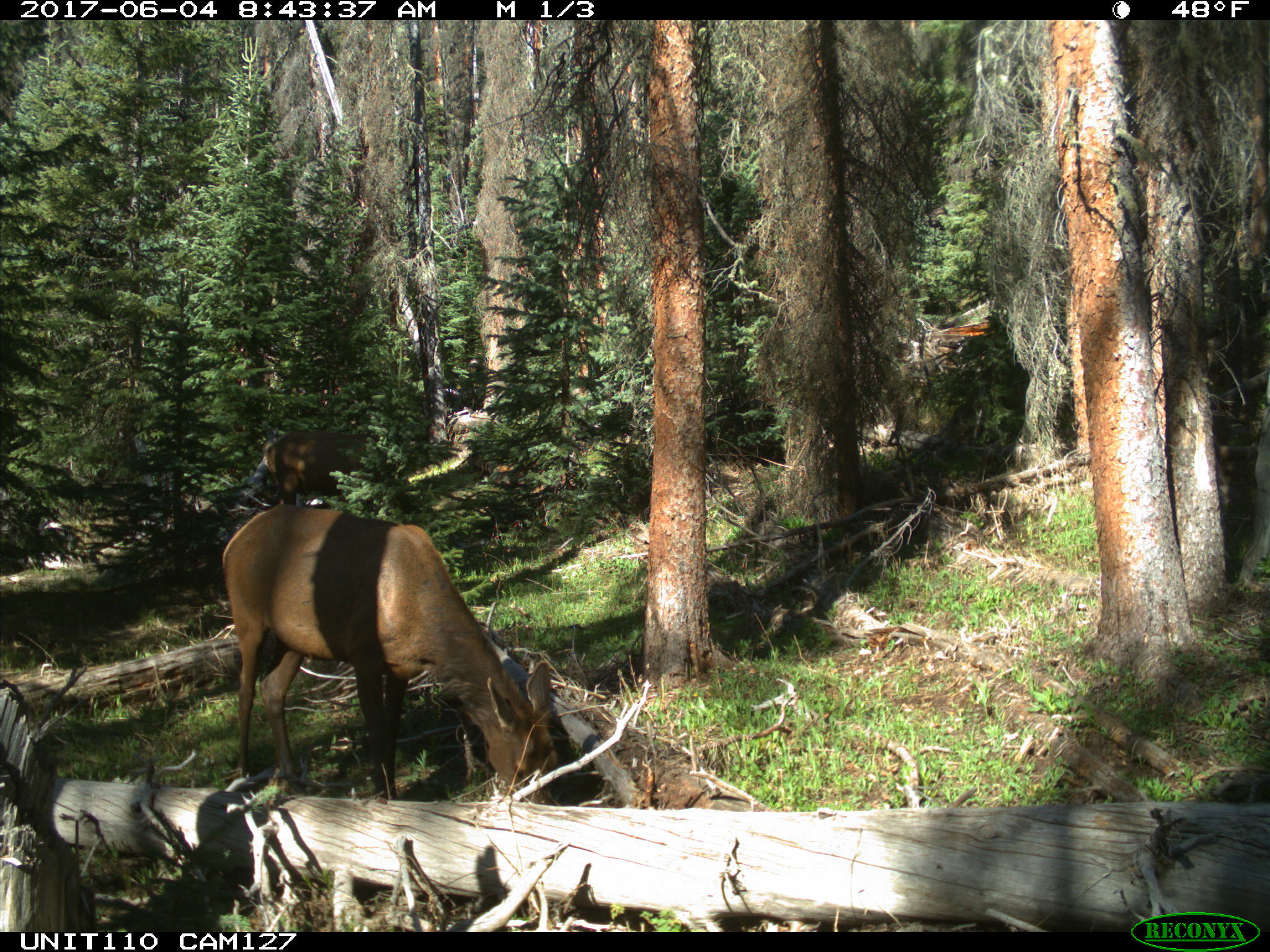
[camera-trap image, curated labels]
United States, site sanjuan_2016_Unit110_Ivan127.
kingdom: Animalia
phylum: Chordata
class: Mammalia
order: Artiodactyla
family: Cervidae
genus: Cervus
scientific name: Cervus elaphus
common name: red deer